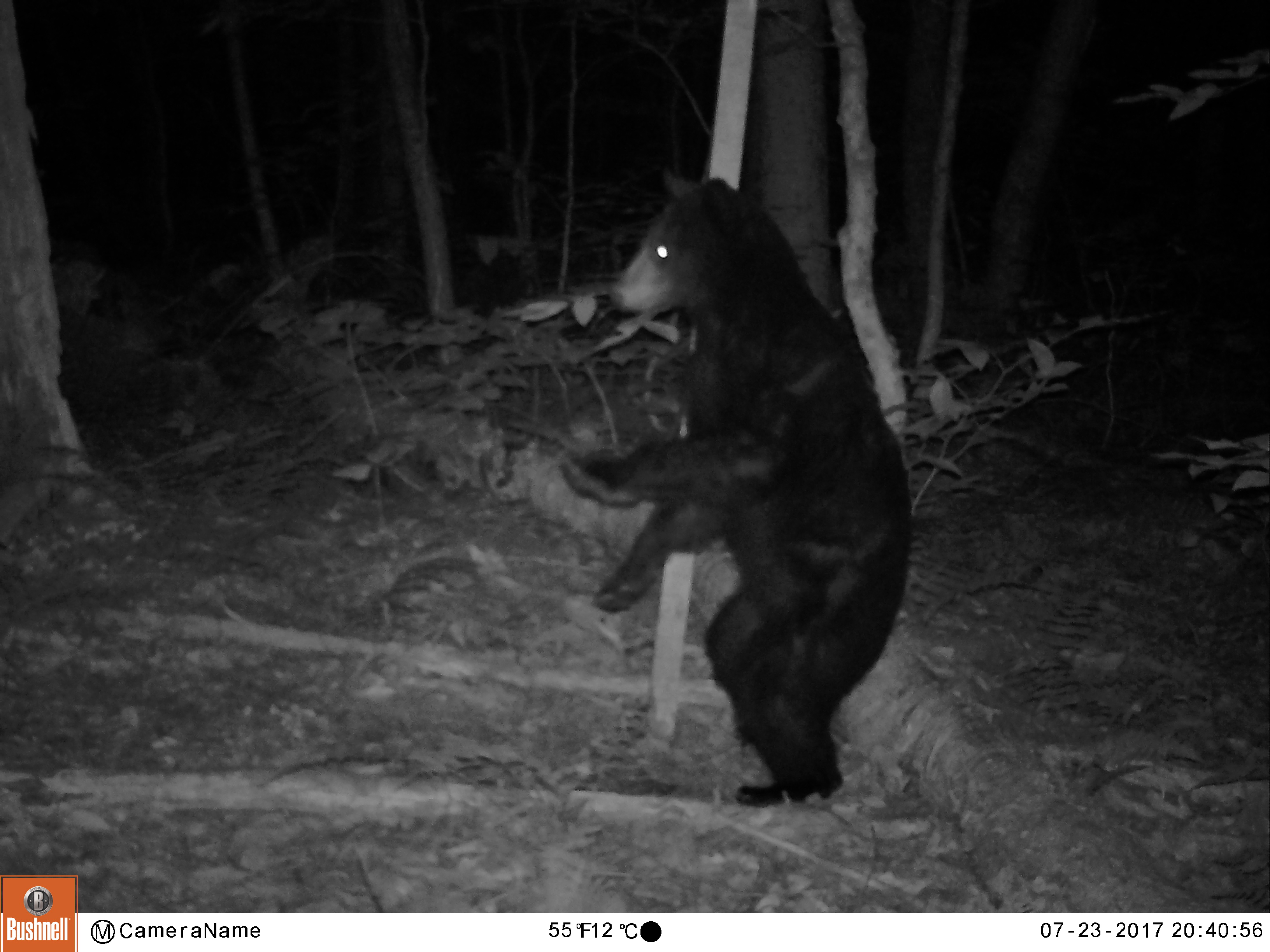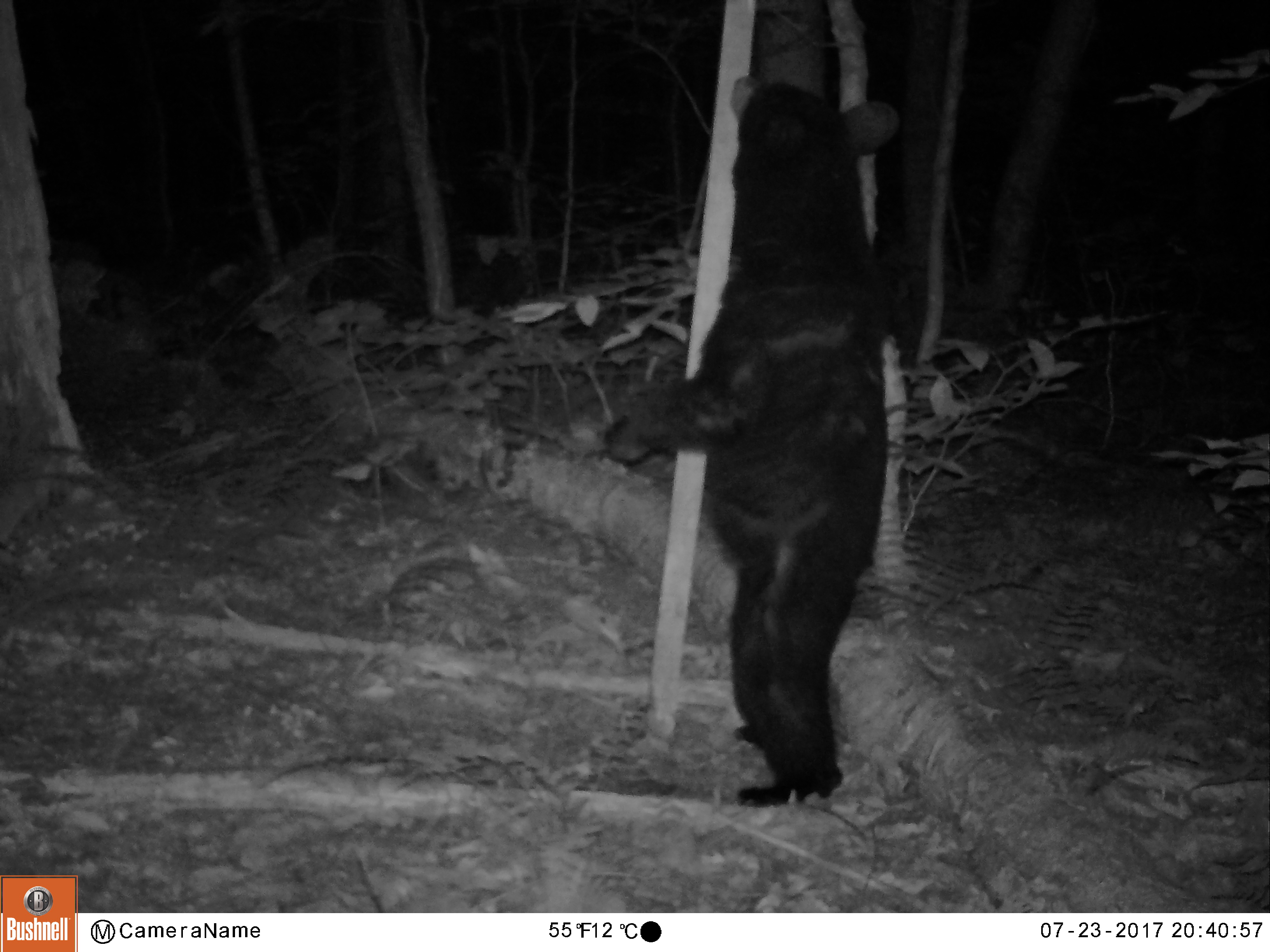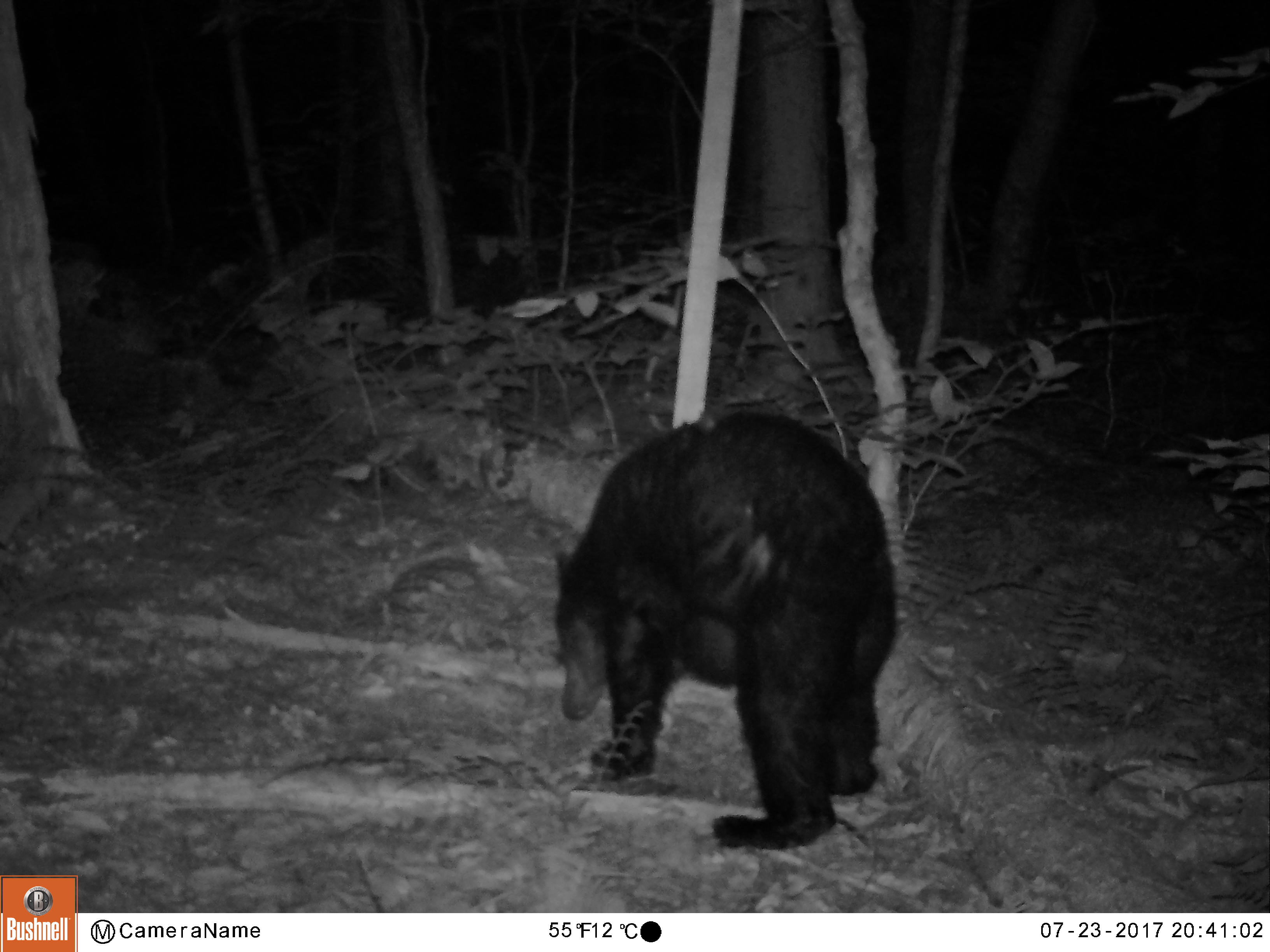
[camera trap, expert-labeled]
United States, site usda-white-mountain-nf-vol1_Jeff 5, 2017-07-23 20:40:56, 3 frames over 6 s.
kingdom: Animalia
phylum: Chordata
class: Mammalia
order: Carnivora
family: Ursidae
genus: Ursus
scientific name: Ursus americanus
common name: black bear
Black bear (Ursus americanus).